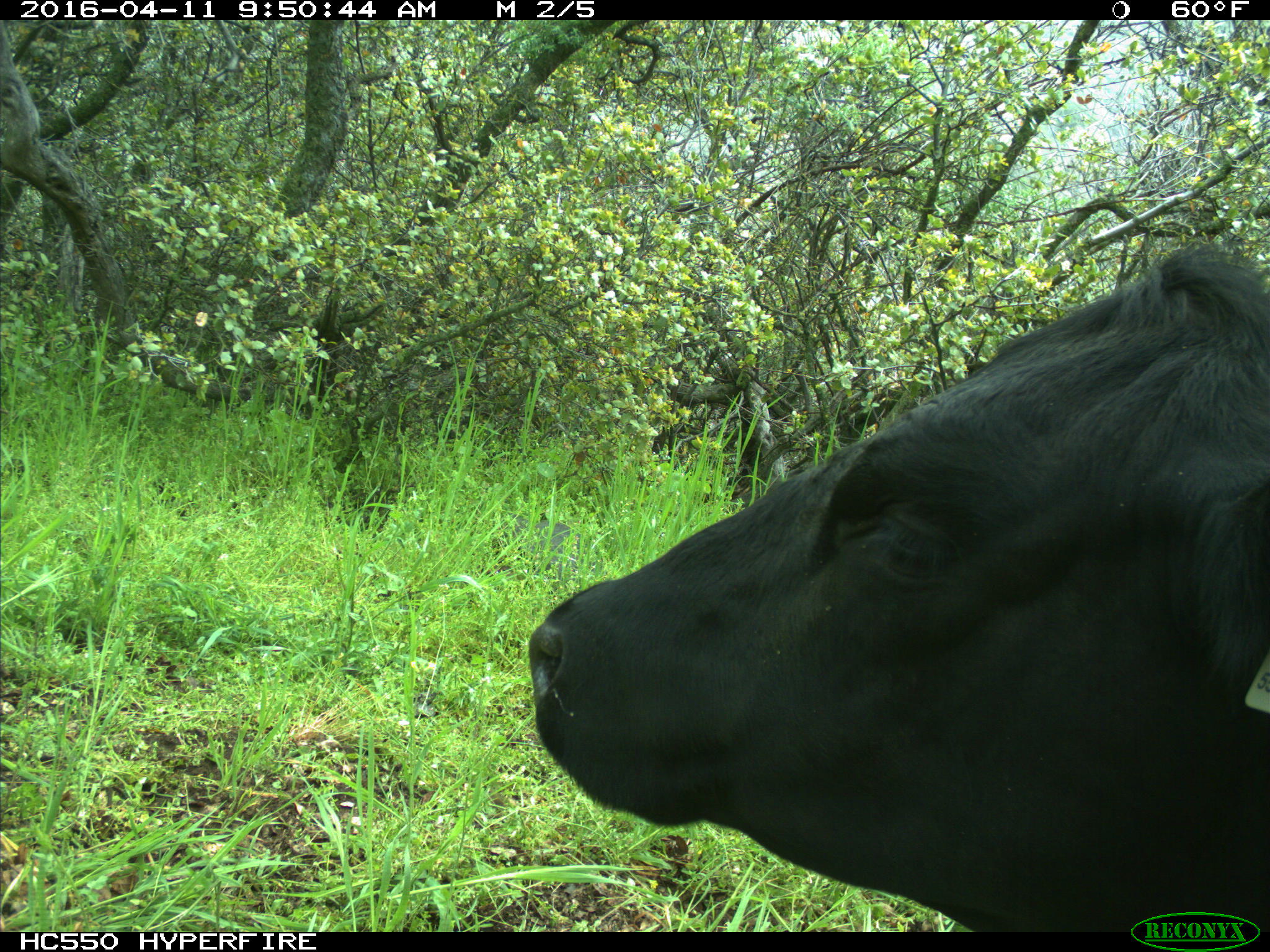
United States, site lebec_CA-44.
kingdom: Animalia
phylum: Chordata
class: Mammalia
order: Artiodactyla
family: Bovidae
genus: Bos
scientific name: Bos taurus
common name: domestic cow